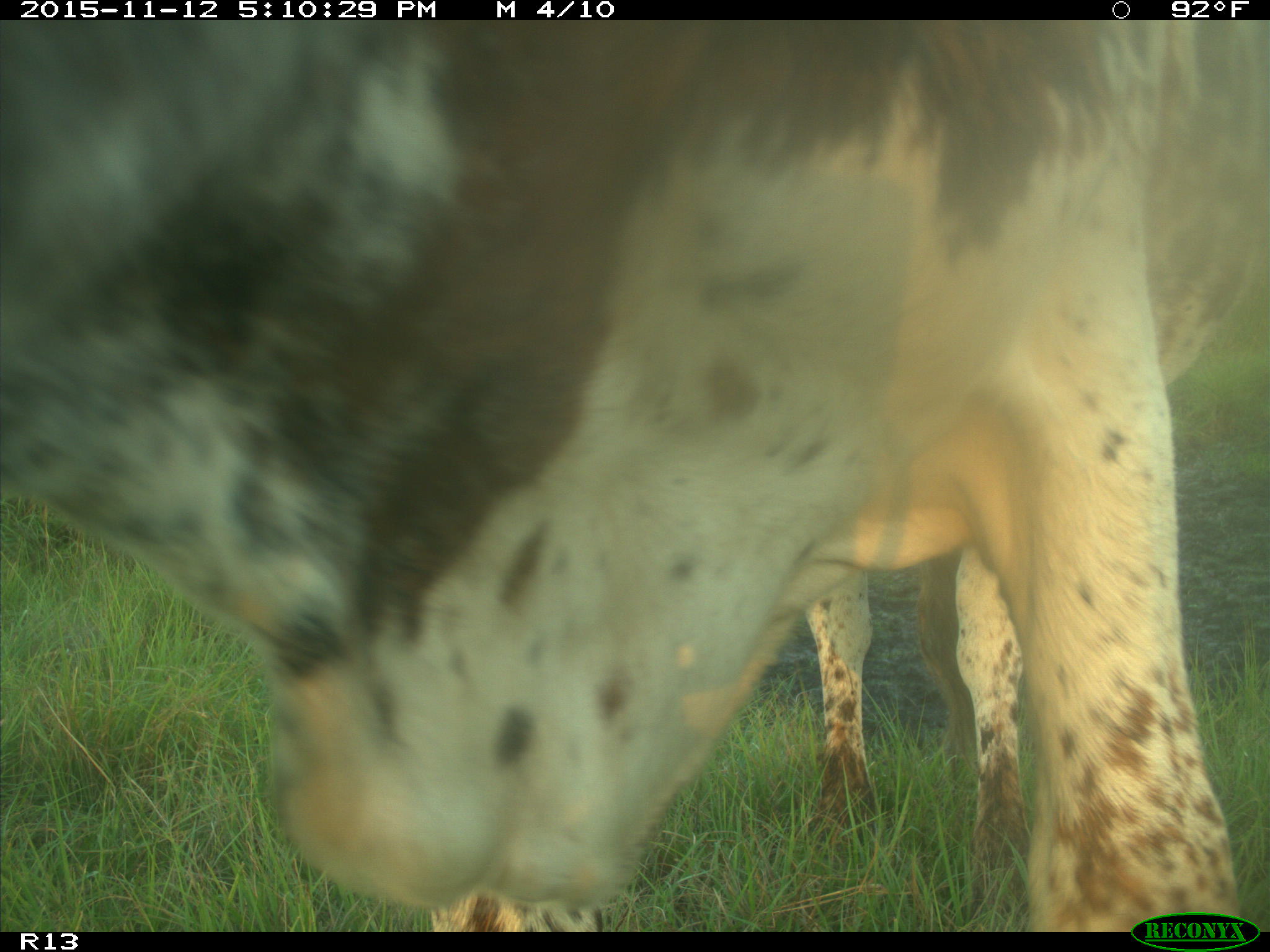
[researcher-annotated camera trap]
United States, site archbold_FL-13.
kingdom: Animalia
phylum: Chordata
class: Mammalia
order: Artiodactyla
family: Bovidae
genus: Bos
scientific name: Bos taurus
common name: domestic cow